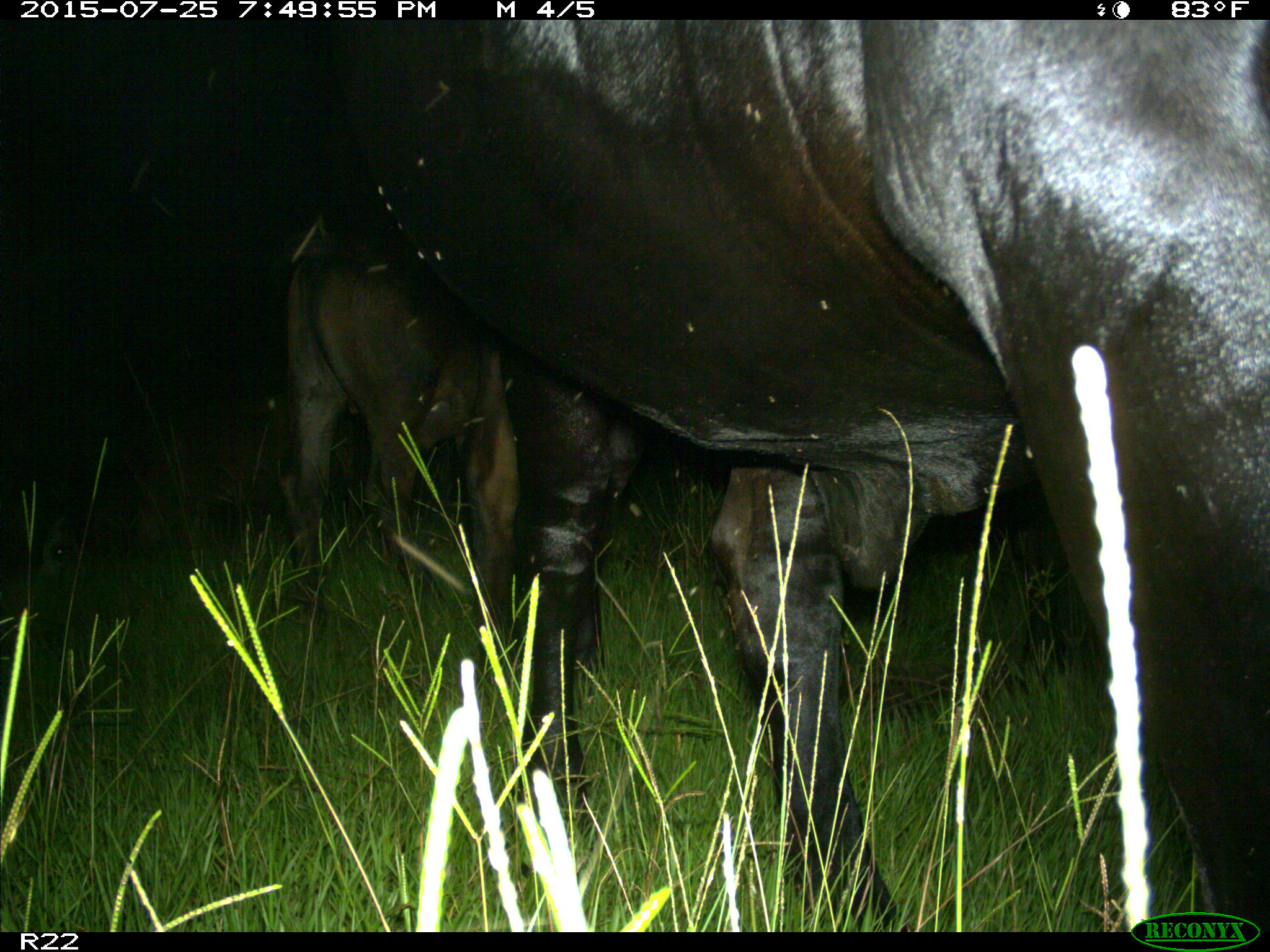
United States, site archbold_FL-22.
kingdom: Animalia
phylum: Chordata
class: Mammalia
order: Artiodactyla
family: Bovidae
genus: Bos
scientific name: Bos taurus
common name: domestic cow